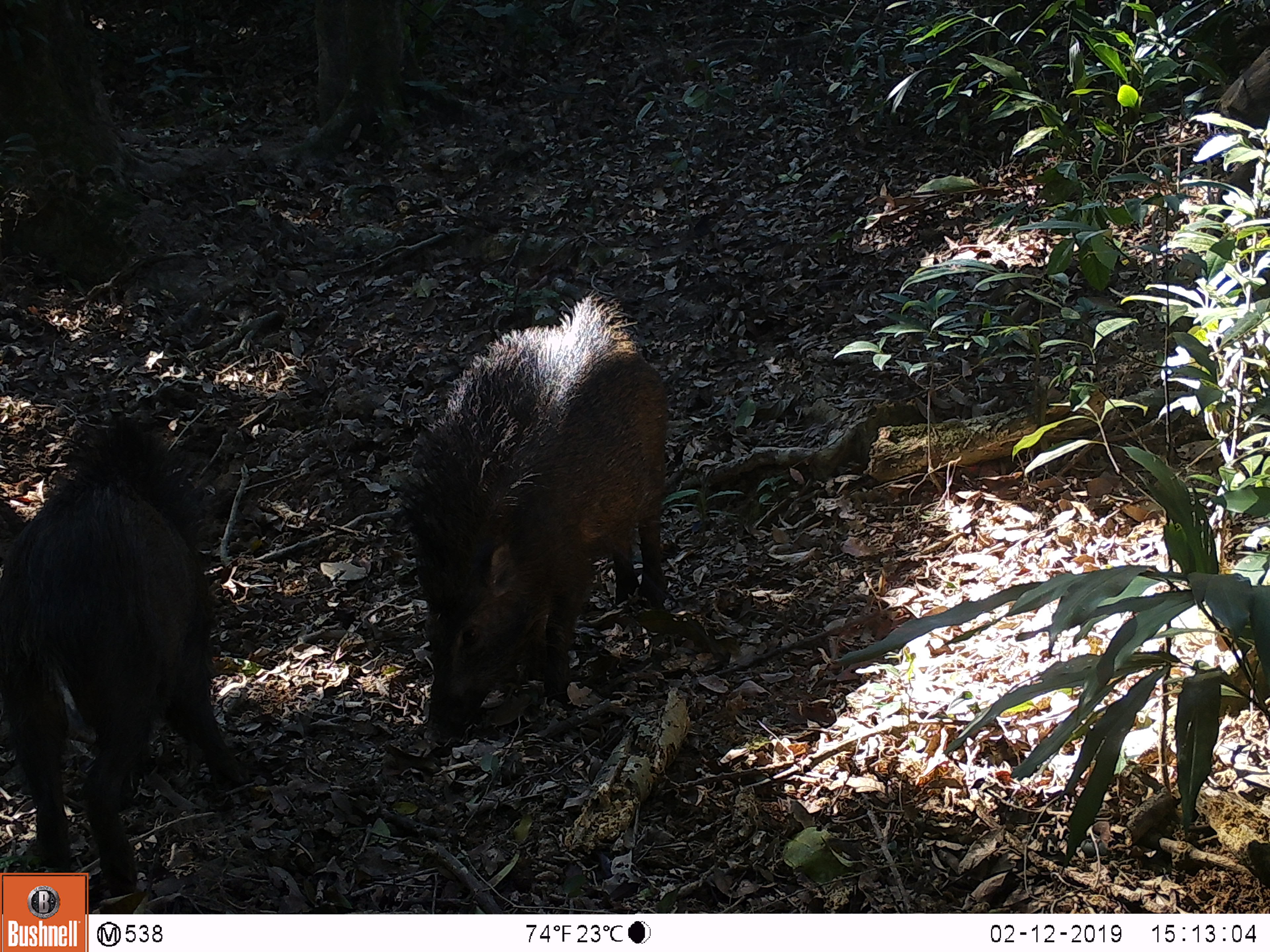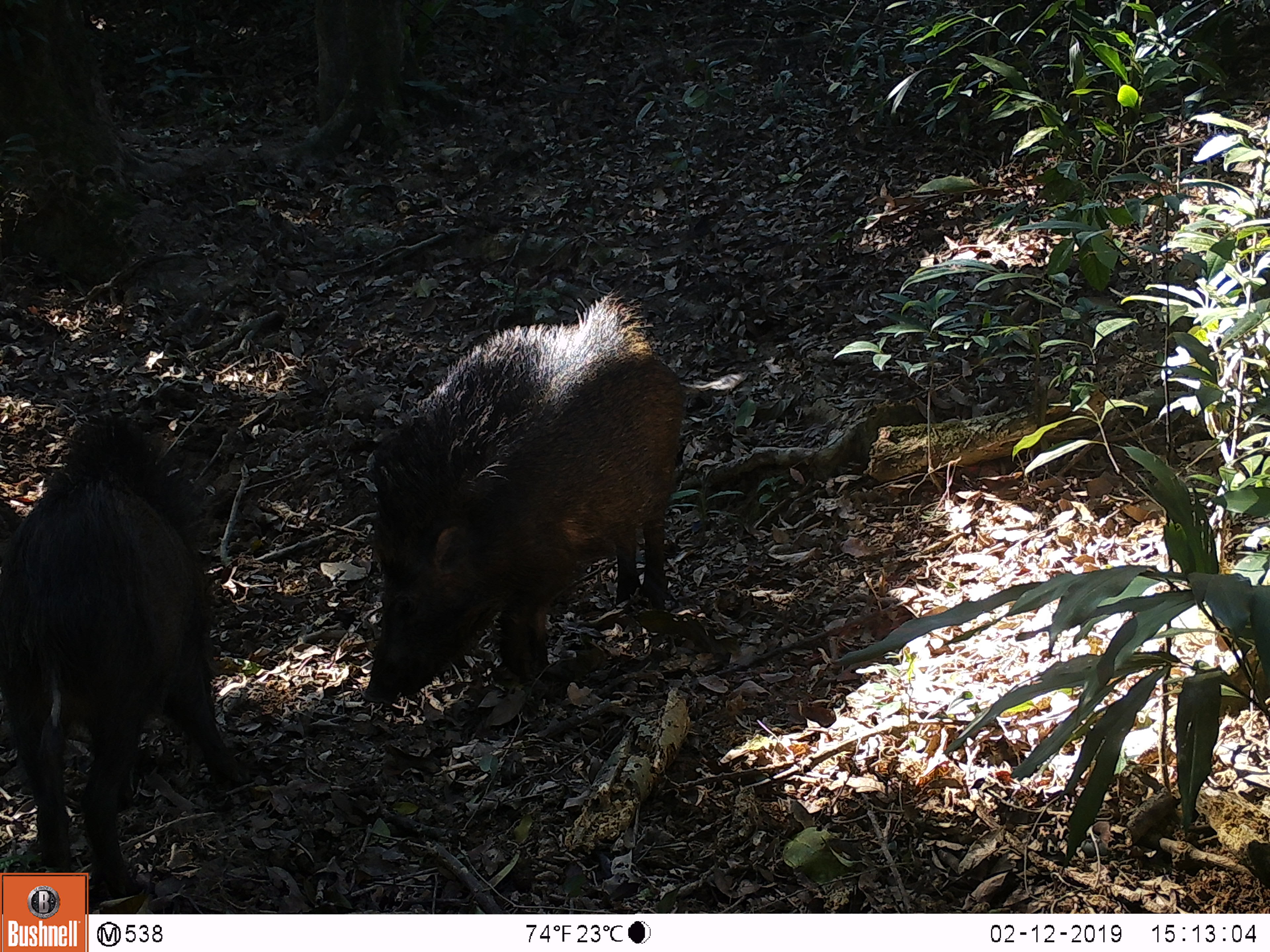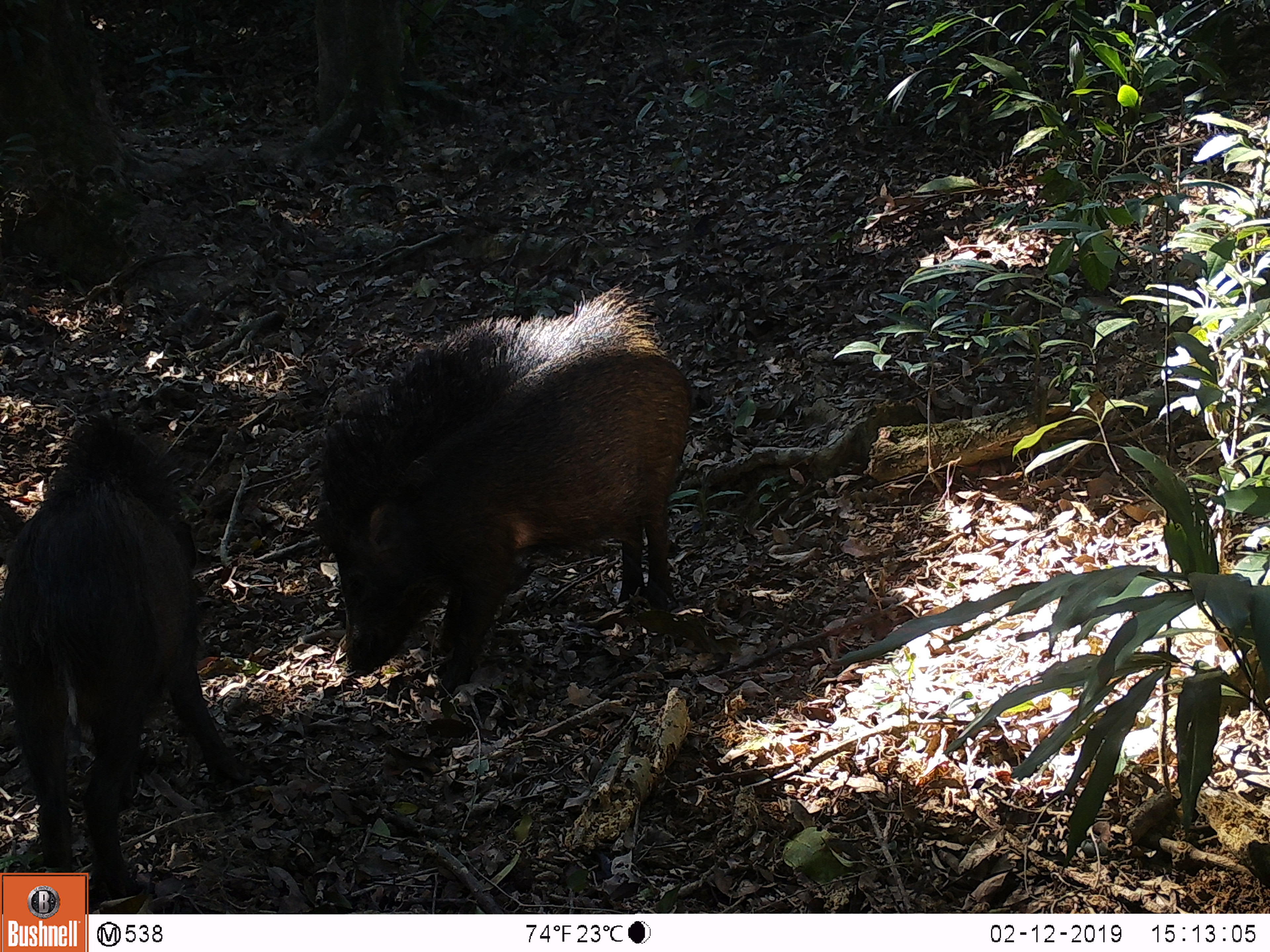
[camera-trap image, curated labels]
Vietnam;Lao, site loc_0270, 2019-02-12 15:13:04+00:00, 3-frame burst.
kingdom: Animalia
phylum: Chordata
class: Mammalia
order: Artiodactyla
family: Suidae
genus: Sus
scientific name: Sus scrofa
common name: eurasian wild pig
Eurasian wild pig (Sus scrofa). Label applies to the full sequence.